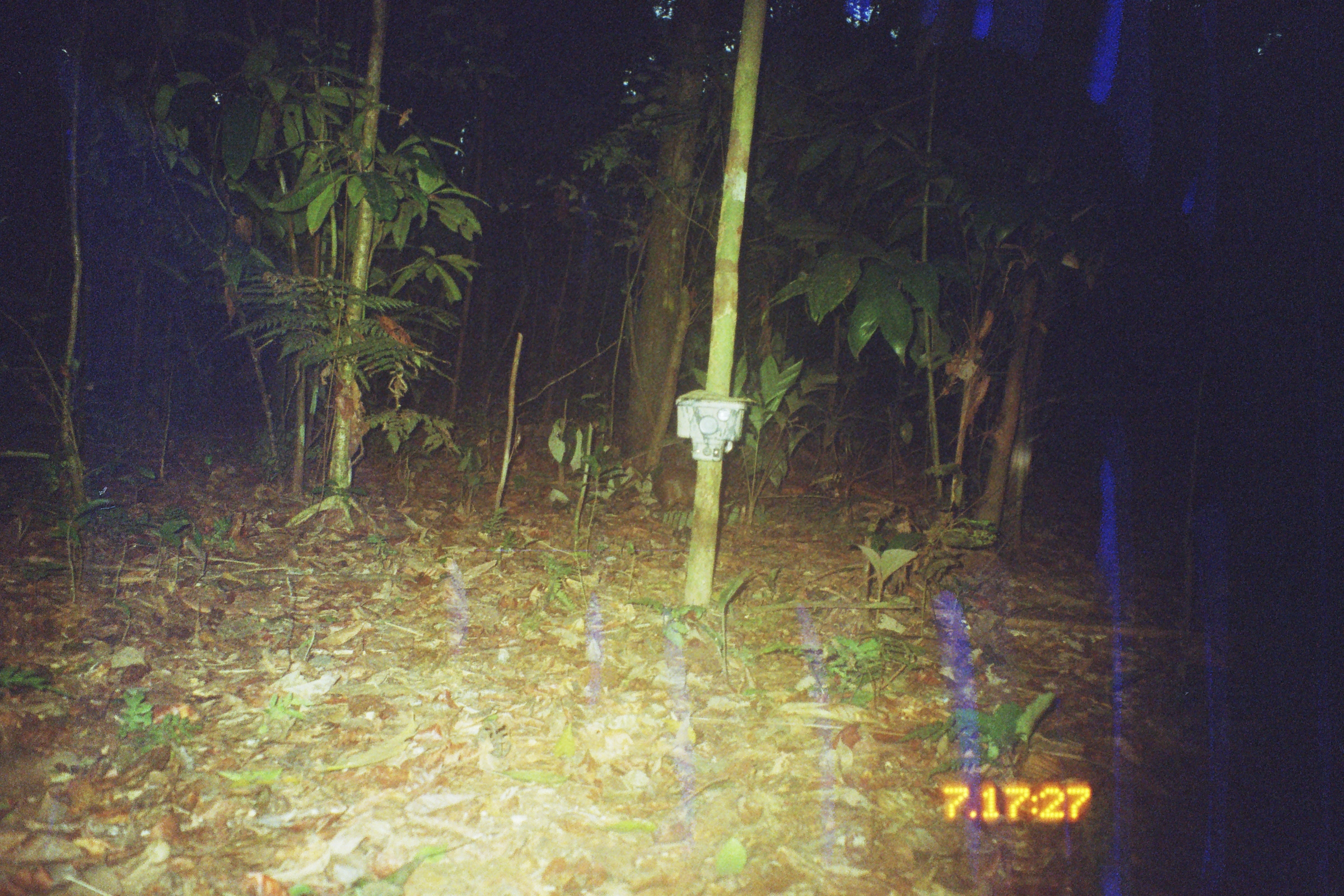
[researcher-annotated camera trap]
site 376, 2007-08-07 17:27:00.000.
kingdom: Animalia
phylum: Chordata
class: Mammalia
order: Rodentia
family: Dasyproctidae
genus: Dasyprocta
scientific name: Dasyprocta punctata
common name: central american agouti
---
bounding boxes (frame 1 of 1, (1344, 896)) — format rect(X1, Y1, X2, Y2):
dasyprocta punctata: rect(648, 464, 734, 515)